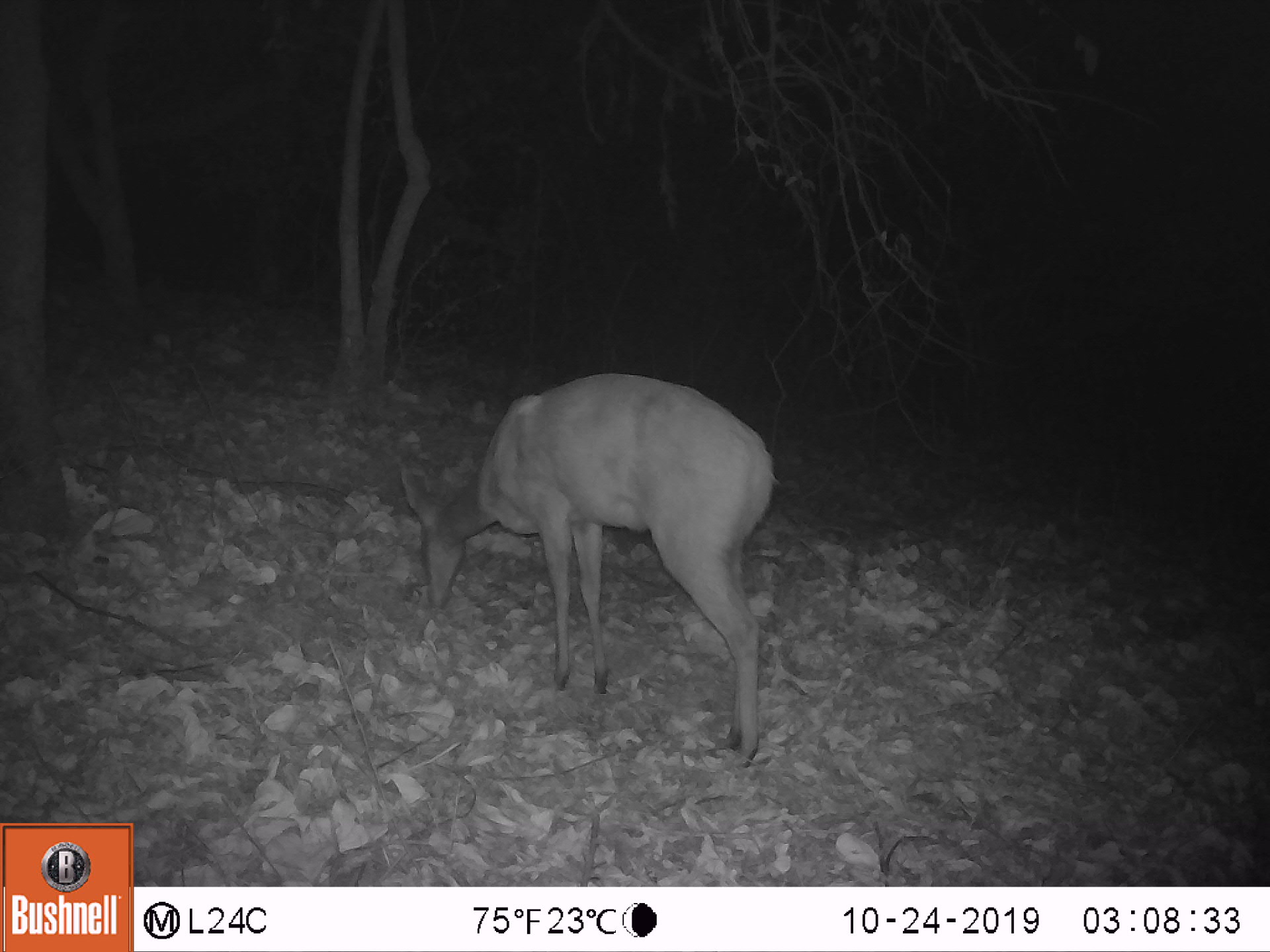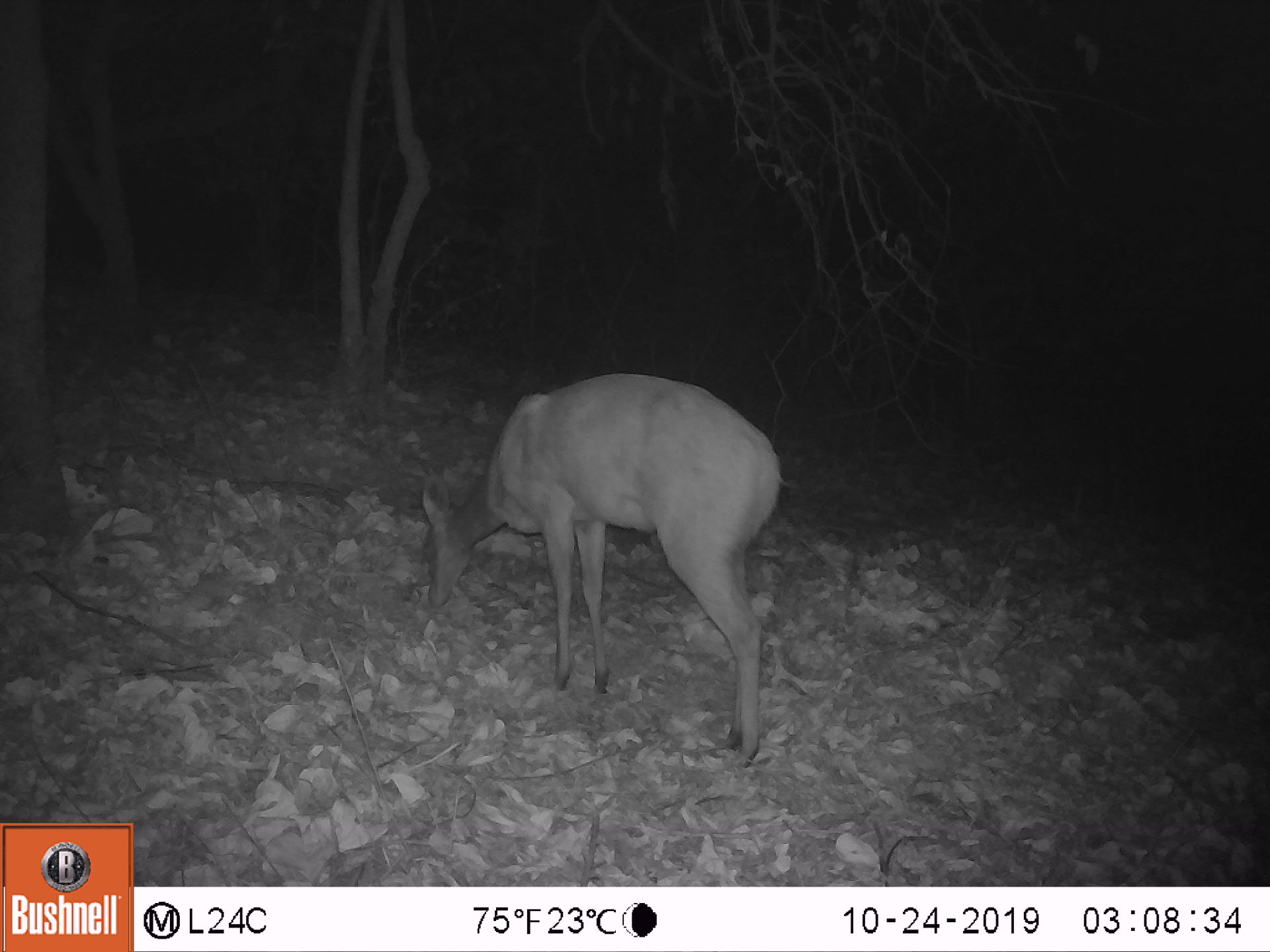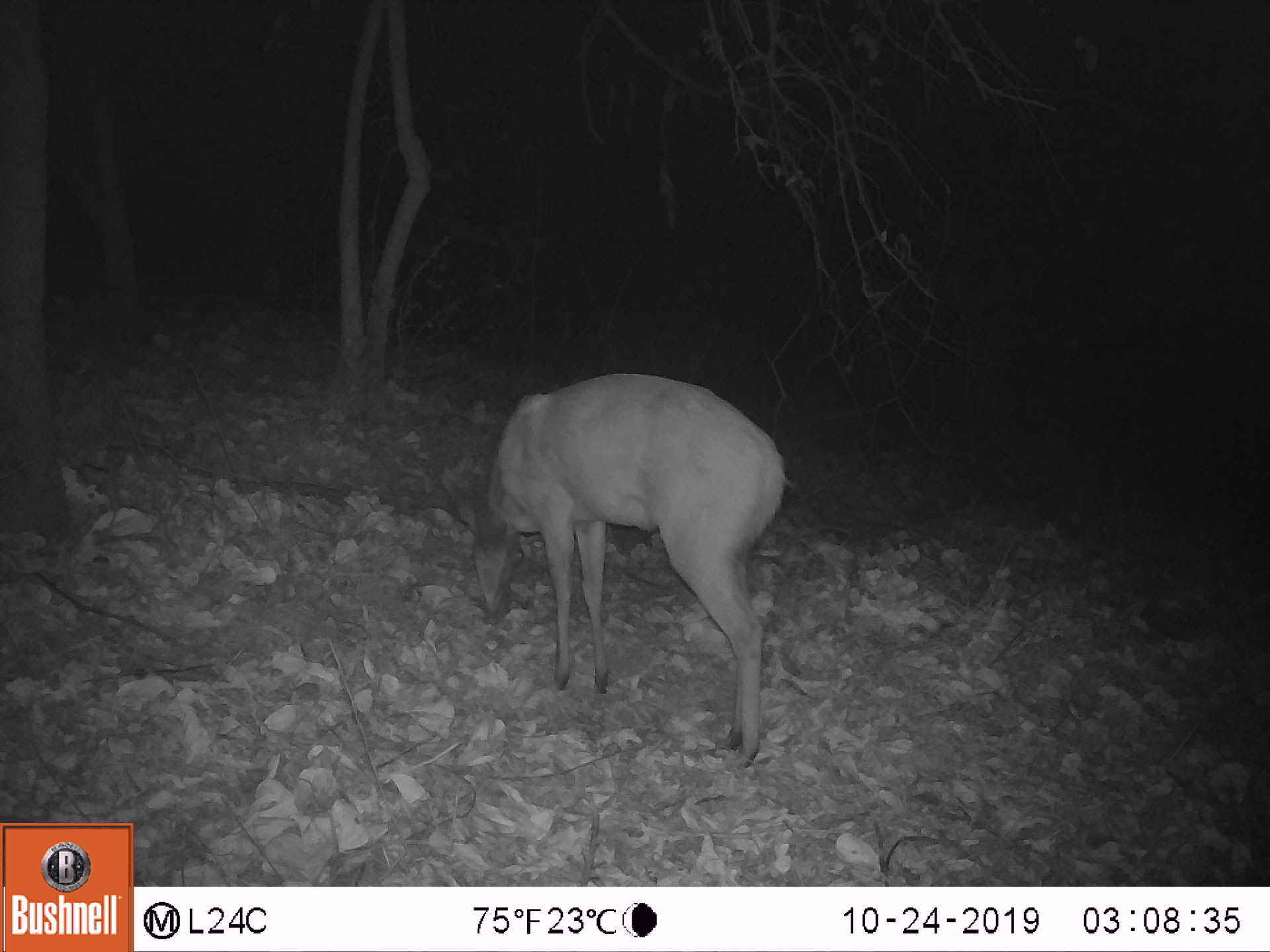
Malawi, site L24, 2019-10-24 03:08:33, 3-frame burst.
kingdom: Animalia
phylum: Chordata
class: Mammalia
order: Artiodactyla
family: Bovidae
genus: Tragelaphus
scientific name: Tragelaphus sylvaticus sylvaticus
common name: cape bushbuck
Cape bushbuck (Tragelaphus sylvaticus sylvaticus), count 1.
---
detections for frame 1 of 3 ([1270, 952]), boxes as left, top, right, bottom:
cape bushbuck: 390, 366, 783, 763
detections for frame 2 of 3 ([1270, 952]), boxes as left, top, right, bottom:
cape bushbuck: 414, 374, 783, 774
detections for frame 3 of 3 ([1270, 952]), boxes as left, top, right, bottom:
cape bushbuck: 421, 361, 795, 762